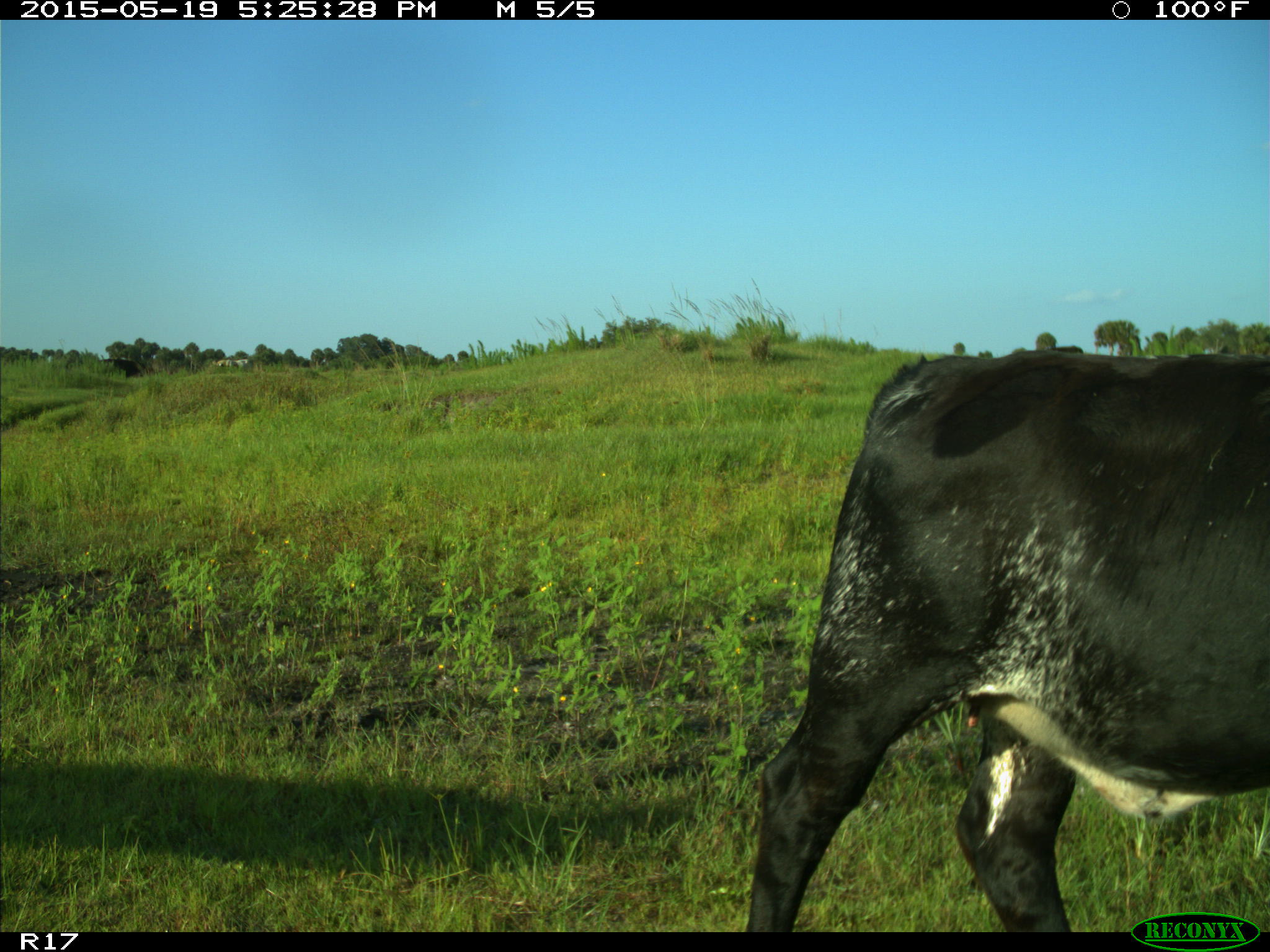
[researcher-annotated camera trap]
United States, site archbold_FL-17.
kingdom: Animalia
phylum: Chordata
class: Mammalia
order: Artiodactyla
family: Bovidae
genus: Bos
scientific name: Bos taurus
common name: domestic cow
Bos taurus (domestic cow).